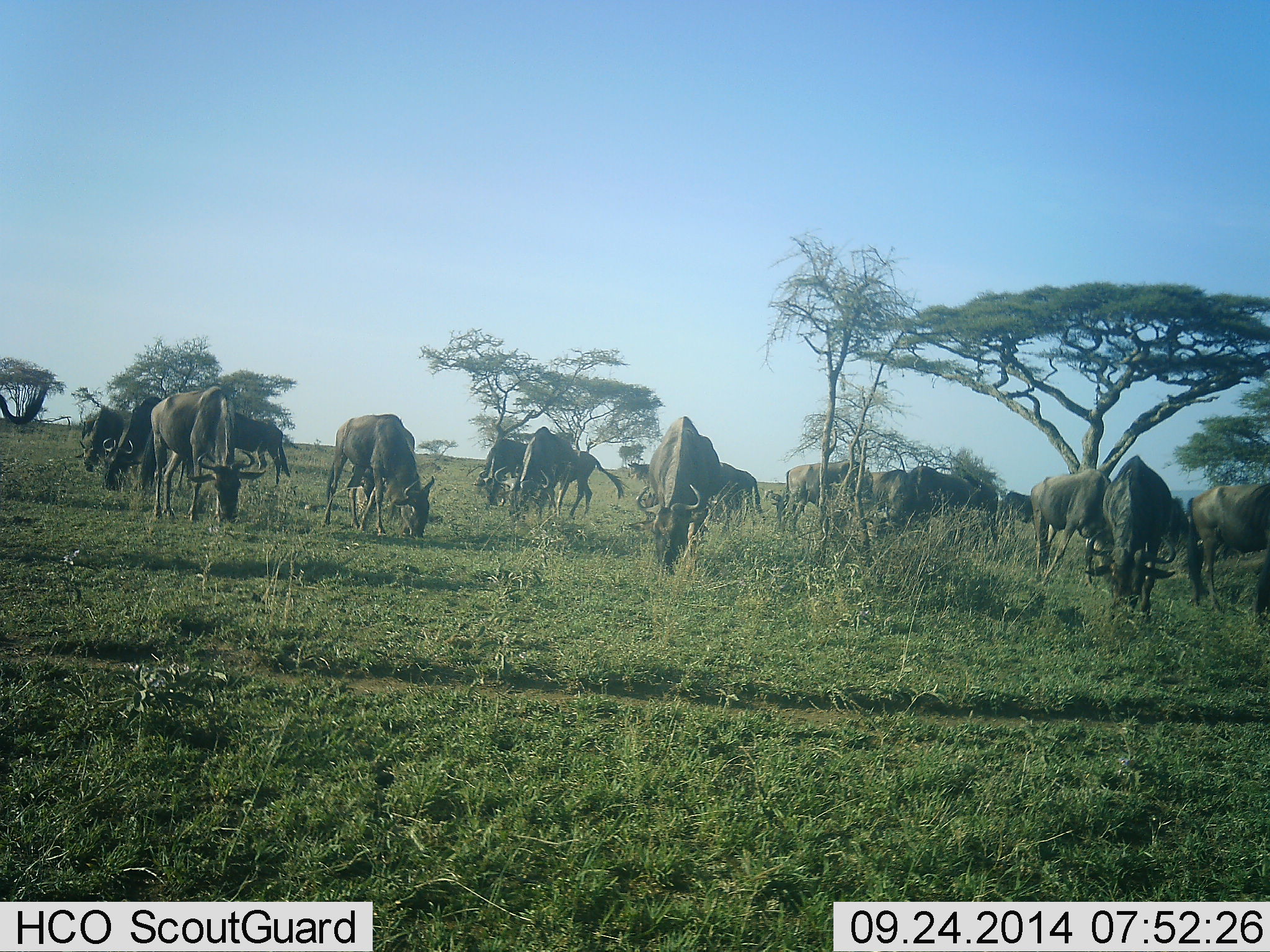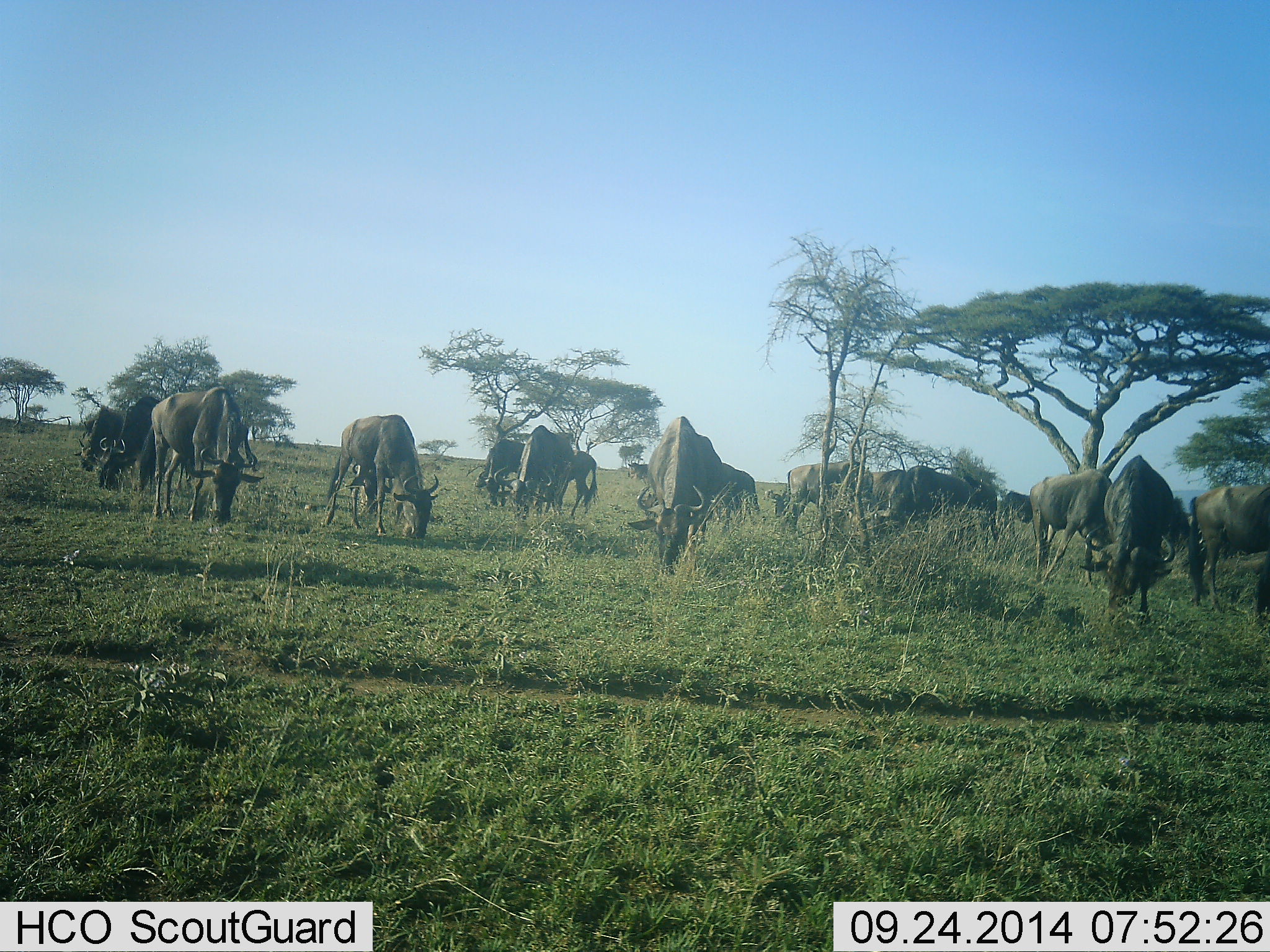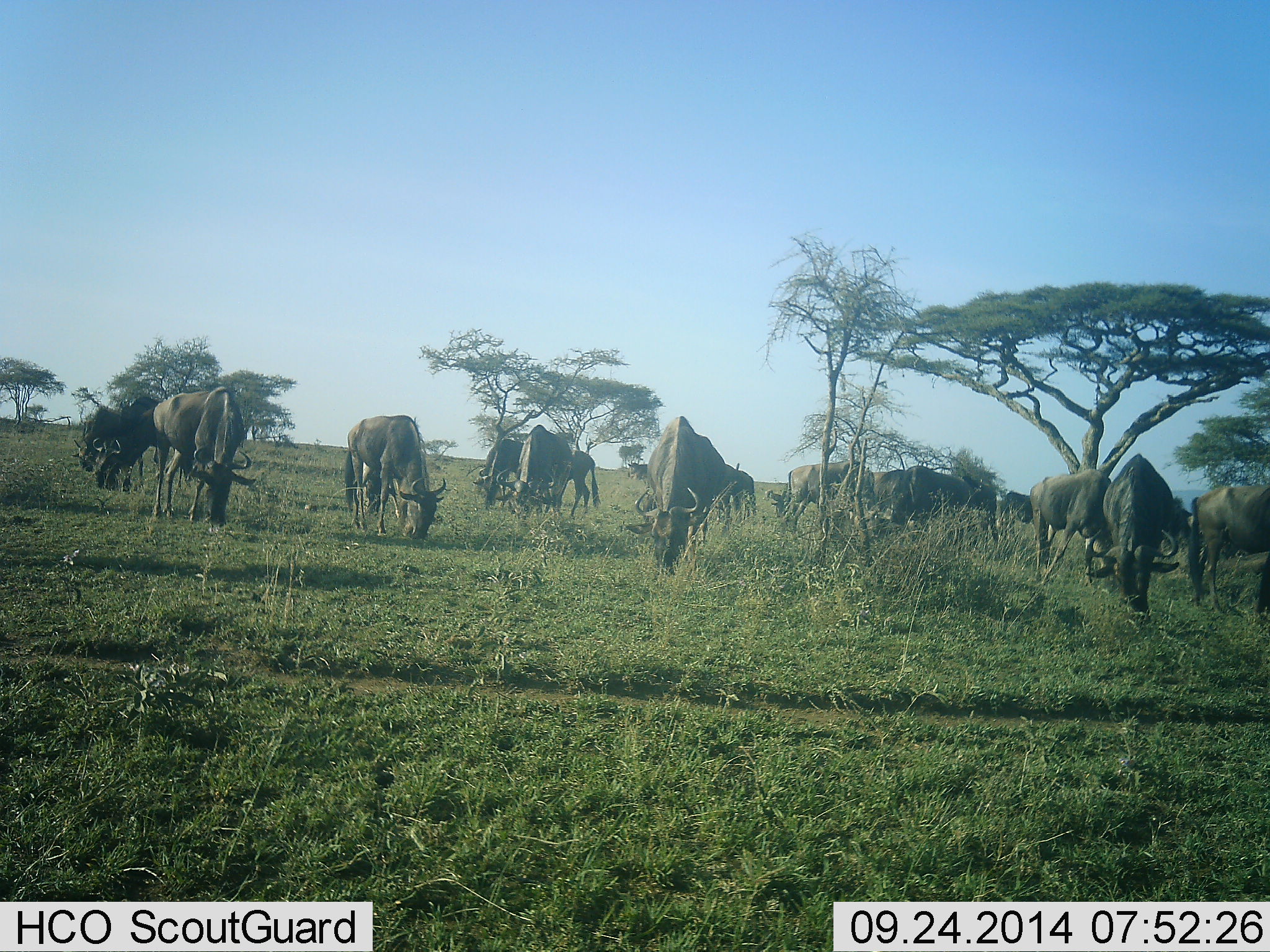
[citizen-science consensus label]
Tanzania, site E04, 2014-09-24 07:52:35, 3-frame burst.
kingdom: Animalia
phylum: Chordata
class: Mammalia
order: Artiodactyla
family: Bovidae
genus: Connochaetes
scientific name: Connochaetes taurinus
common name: blue wildebeest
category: wildebeest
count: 11-50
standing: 0%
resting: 0%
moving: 0%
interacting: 0%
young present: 0%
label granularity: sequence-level